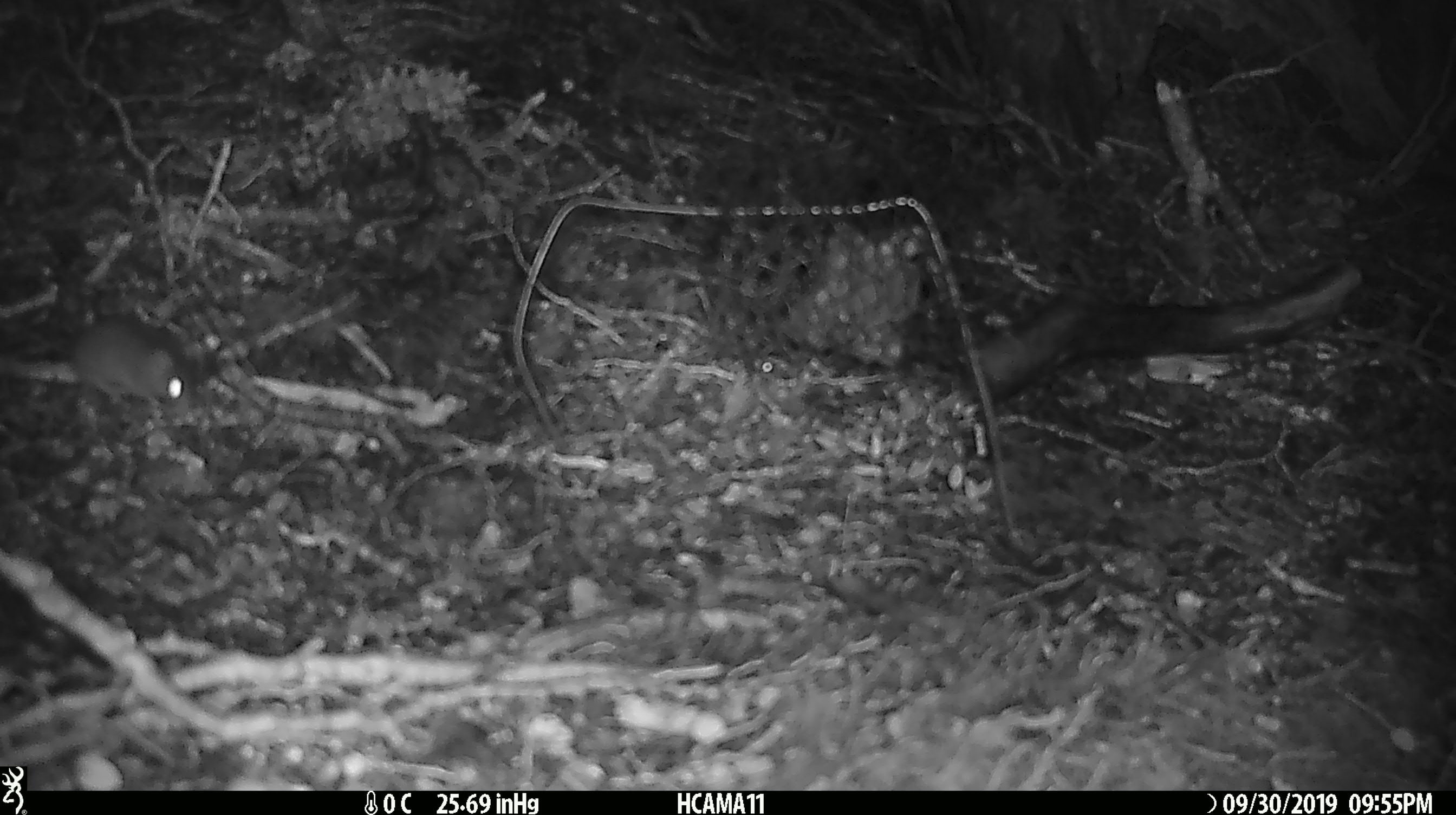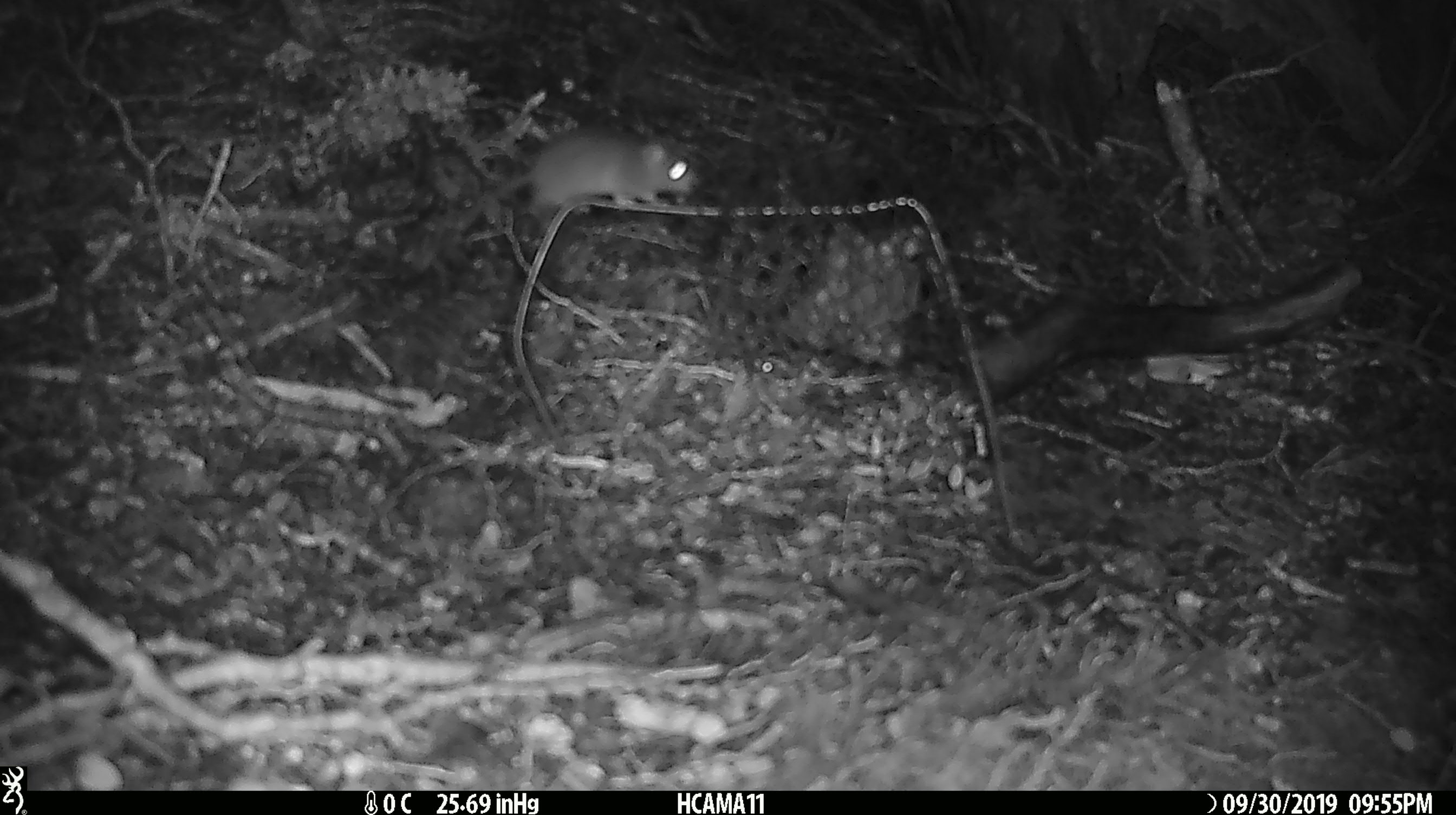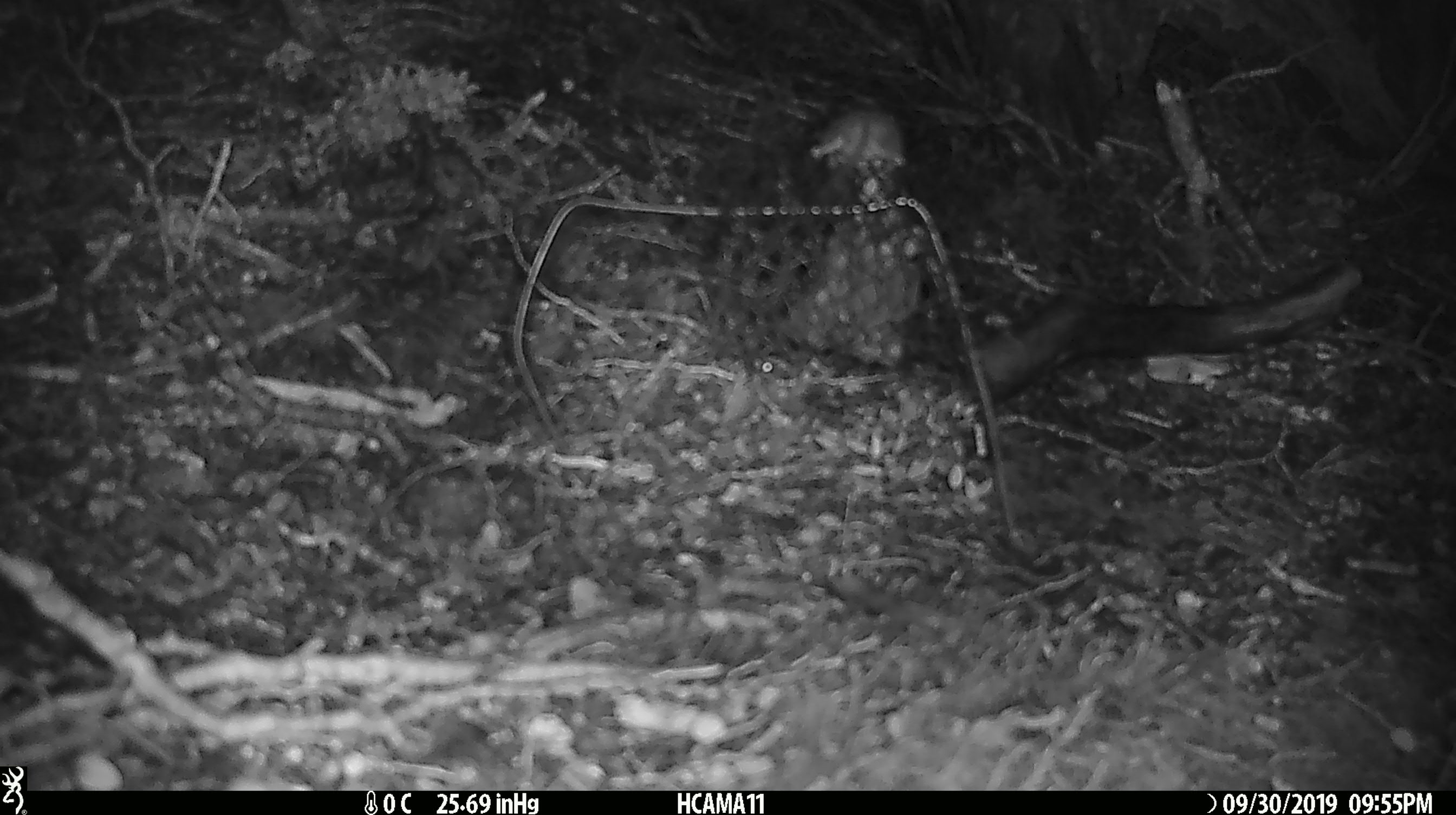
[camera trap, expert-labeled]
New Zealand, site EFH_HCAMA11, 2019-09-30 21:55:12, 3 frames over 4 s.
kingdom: Animalia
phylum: Chordata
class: Mammalia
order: Rodentia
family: Muridae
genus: Mus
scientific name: Mus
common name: mouse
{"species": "mouse (Mus)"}